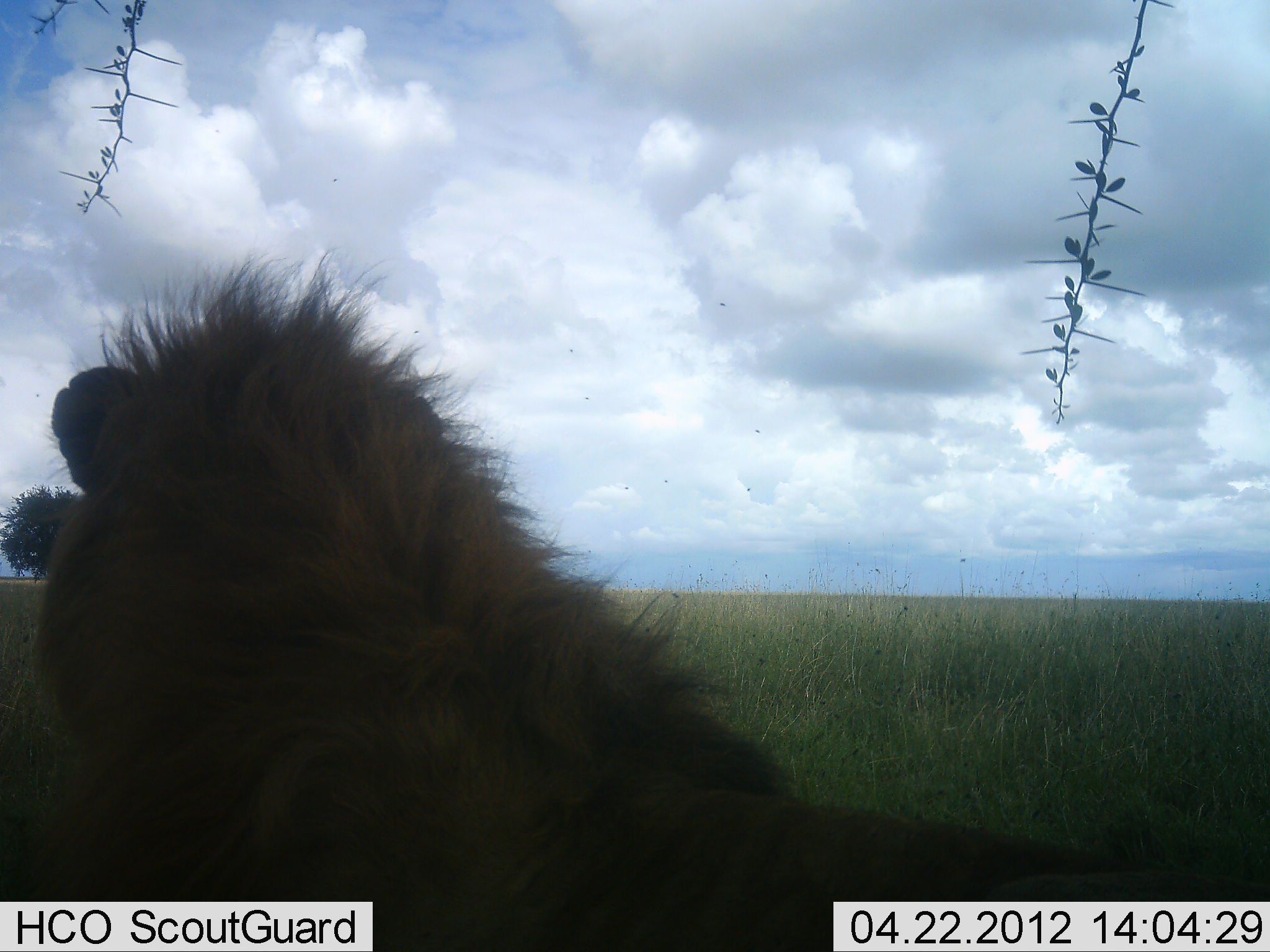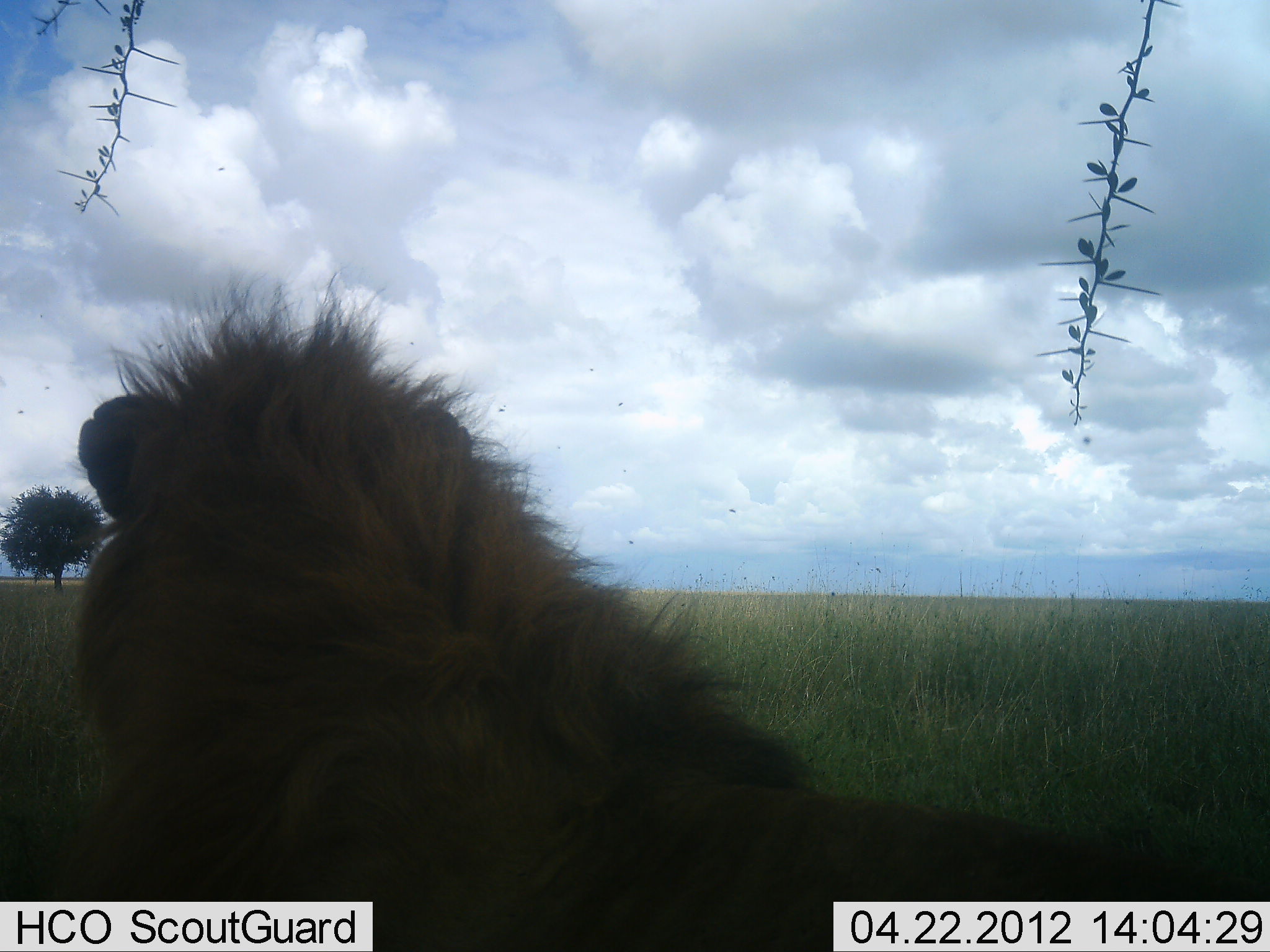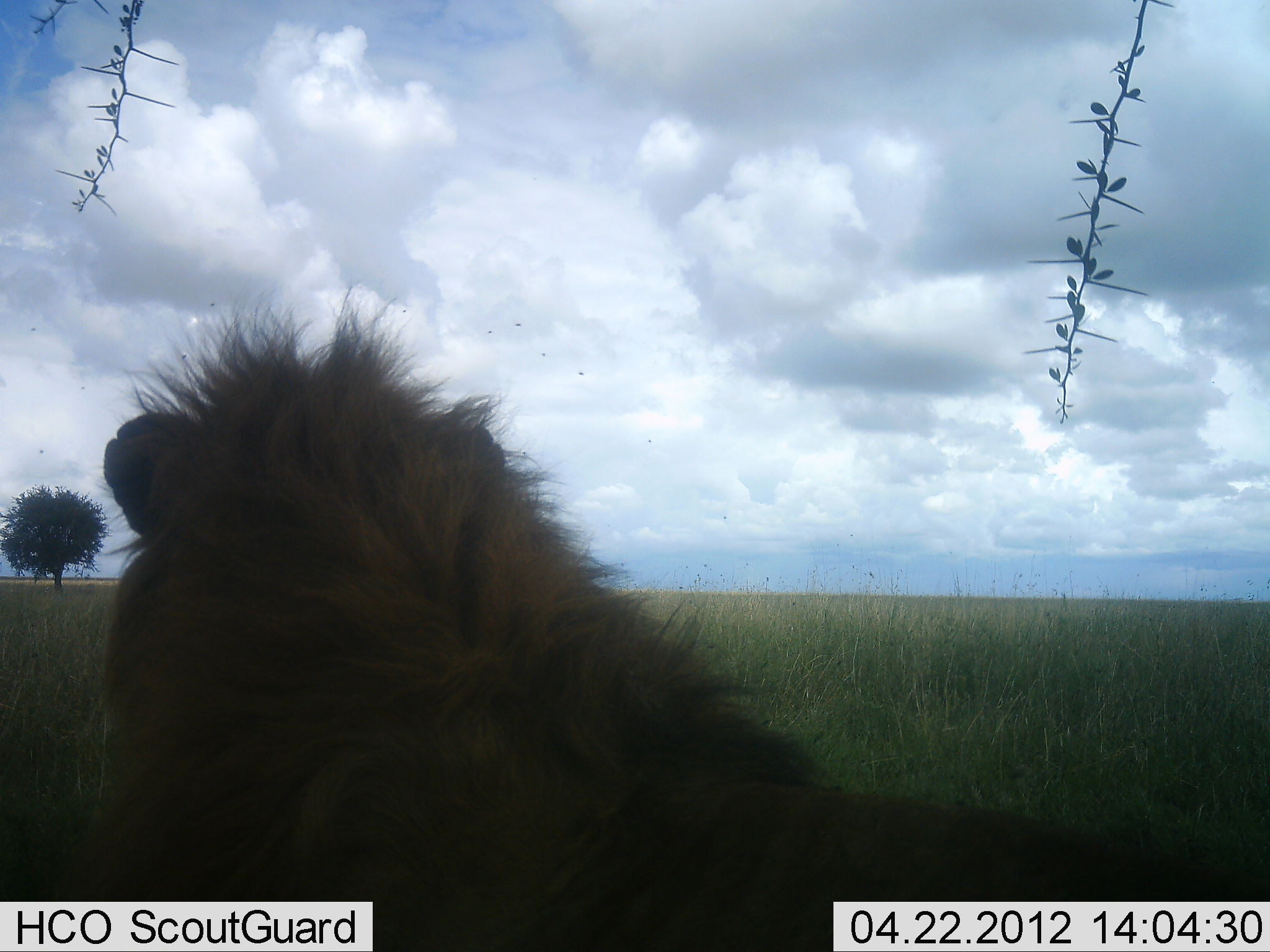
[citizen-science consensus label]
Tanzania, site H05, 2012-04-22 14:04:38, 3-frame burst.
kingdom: Animalia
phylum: Chordata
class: Mammalia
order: Carnivora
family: Felidae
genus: Panthera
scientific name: Panthera leo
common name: lion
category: lionmale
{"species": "lionmale (lion) (Panthera leo)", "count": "1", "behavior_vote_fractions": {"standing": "17%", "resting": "83%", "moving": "8%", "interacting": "0%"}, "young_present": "0%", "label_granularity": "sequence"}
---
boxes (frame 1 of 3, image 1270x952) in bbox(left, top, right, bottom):
animal: bbox(22, 252, 1270, 951)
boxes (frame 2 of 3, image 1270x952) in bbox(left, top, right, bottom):
animal: bbox(48, 273, 1270, 952)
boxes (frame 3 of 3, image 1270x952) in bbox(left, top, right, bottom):
animal: bbox(87, 280, 1269, 952)